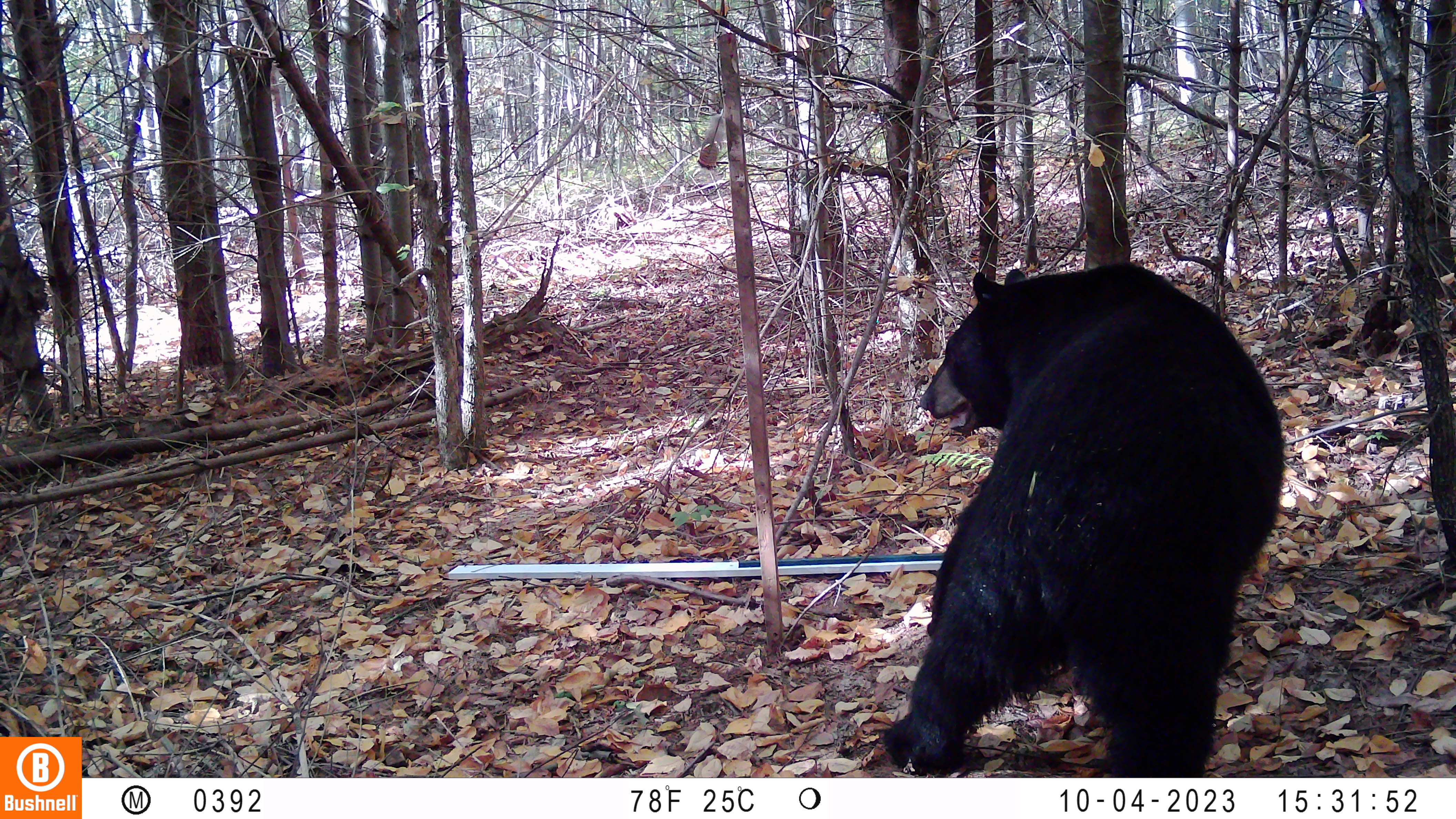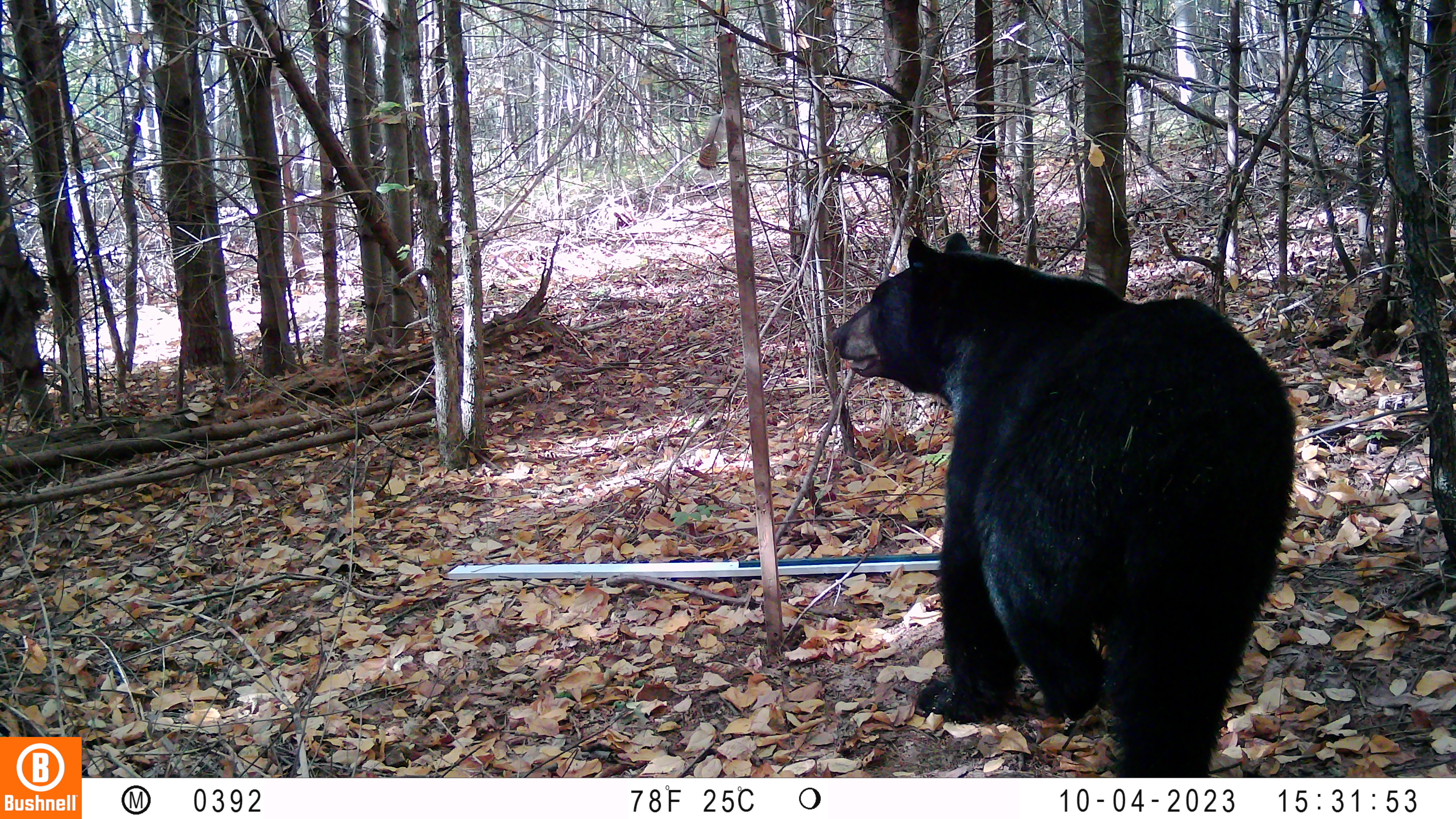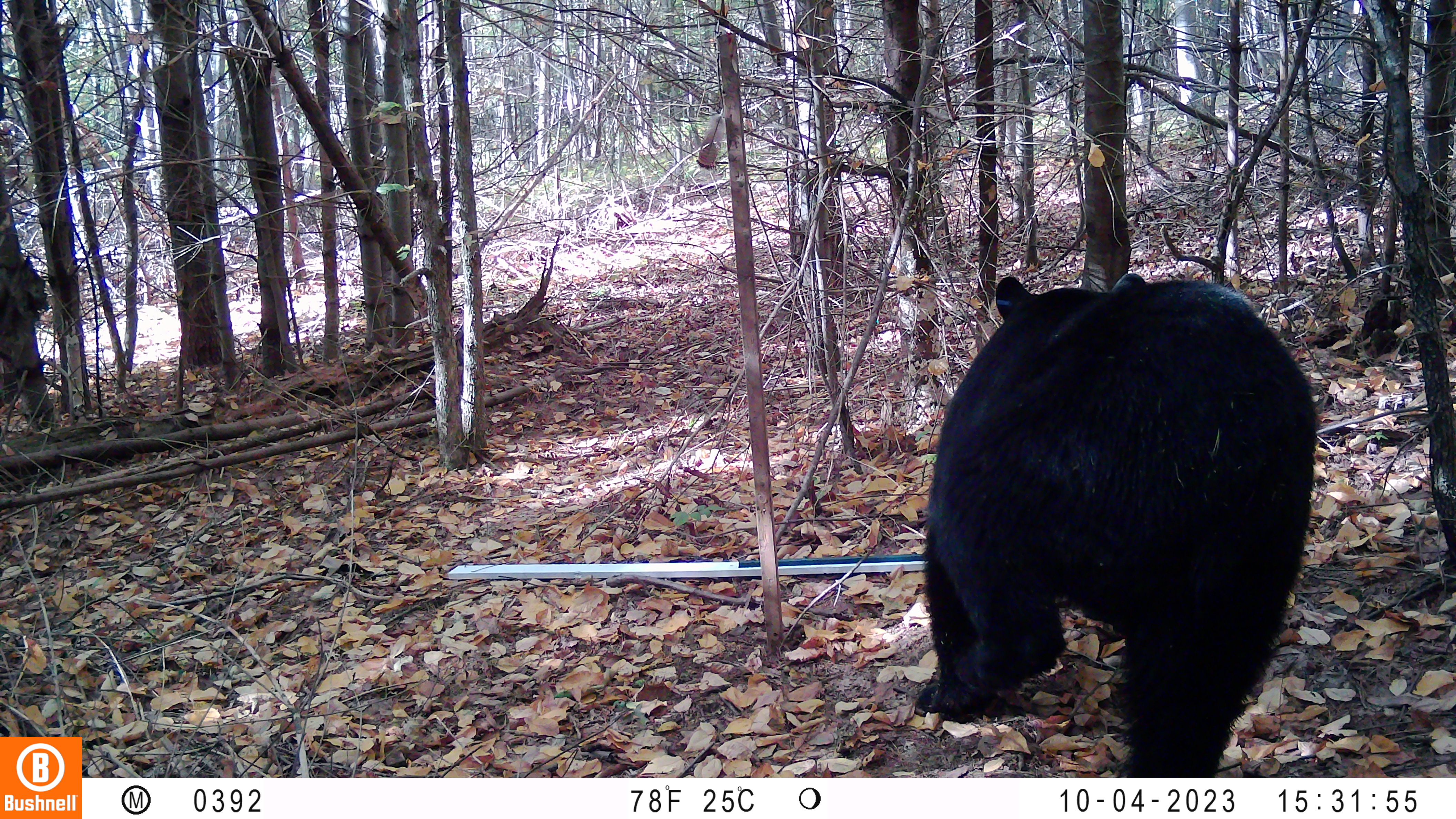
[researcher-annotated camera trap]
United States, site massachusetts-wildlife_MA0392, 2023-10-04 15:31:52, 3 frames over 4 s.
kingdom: Animalia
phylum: Chordata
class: Mammalia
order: Carnivora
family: Ursidae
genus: Ursus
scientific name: Ursus americanus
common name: black bear